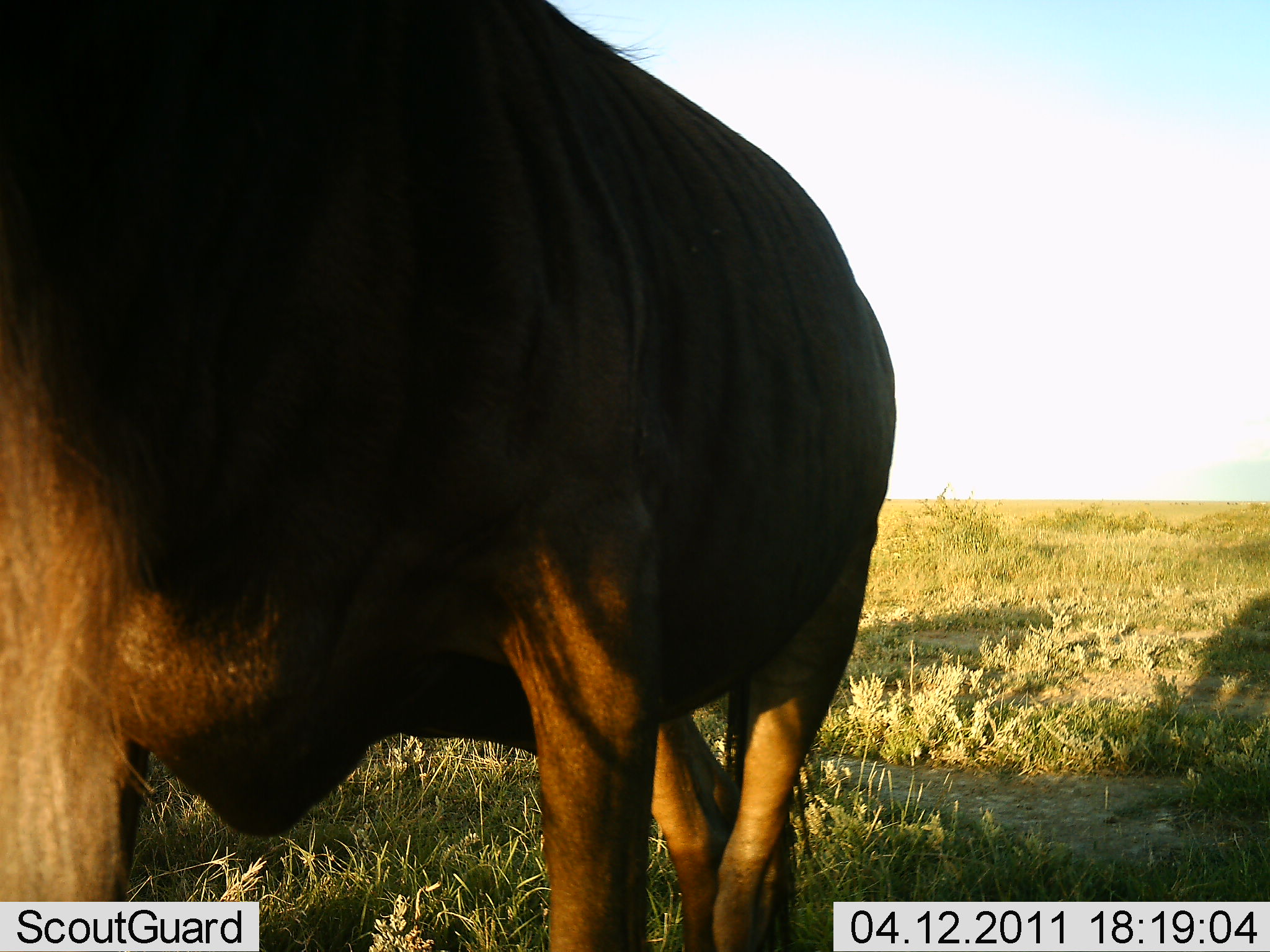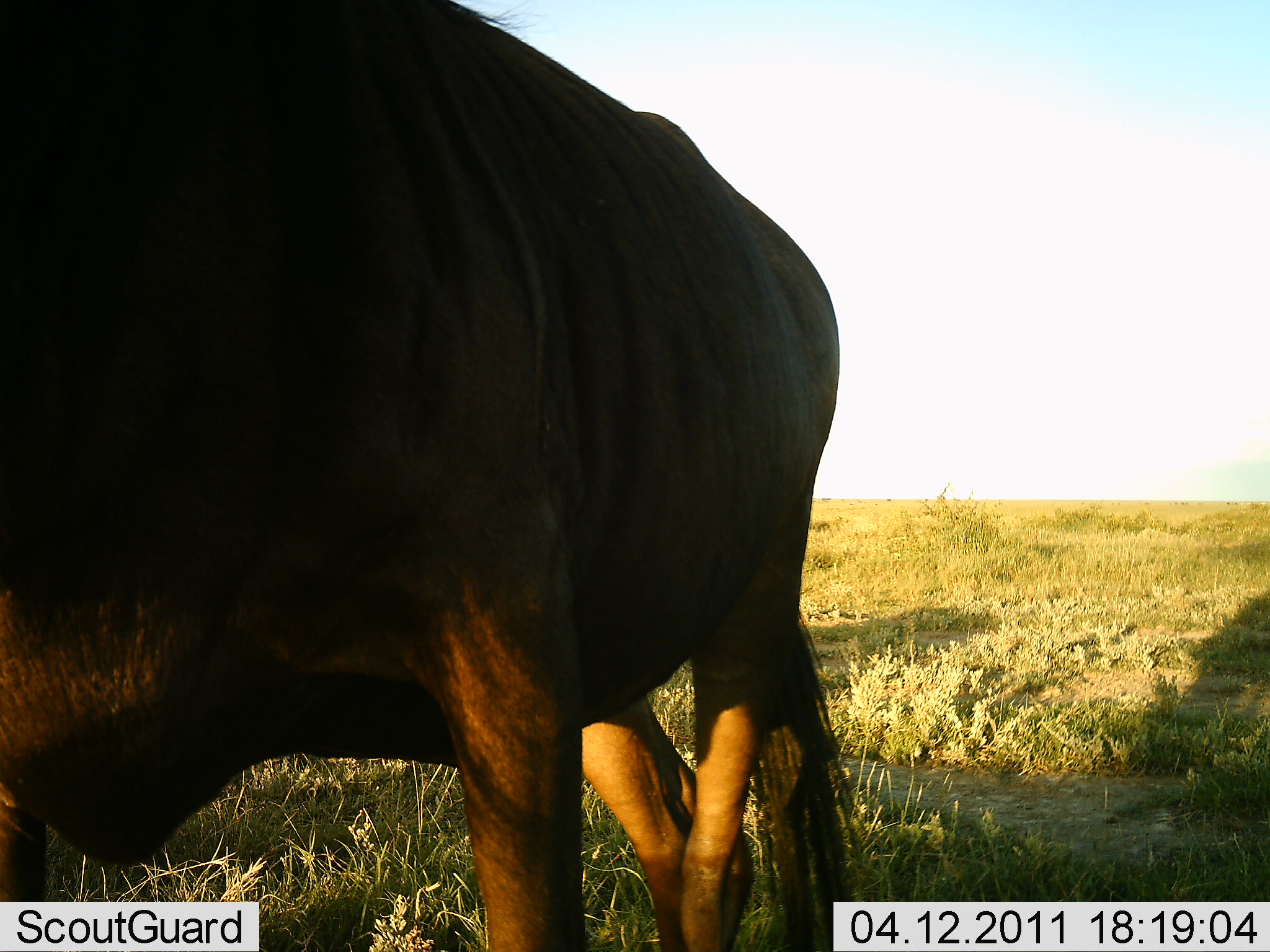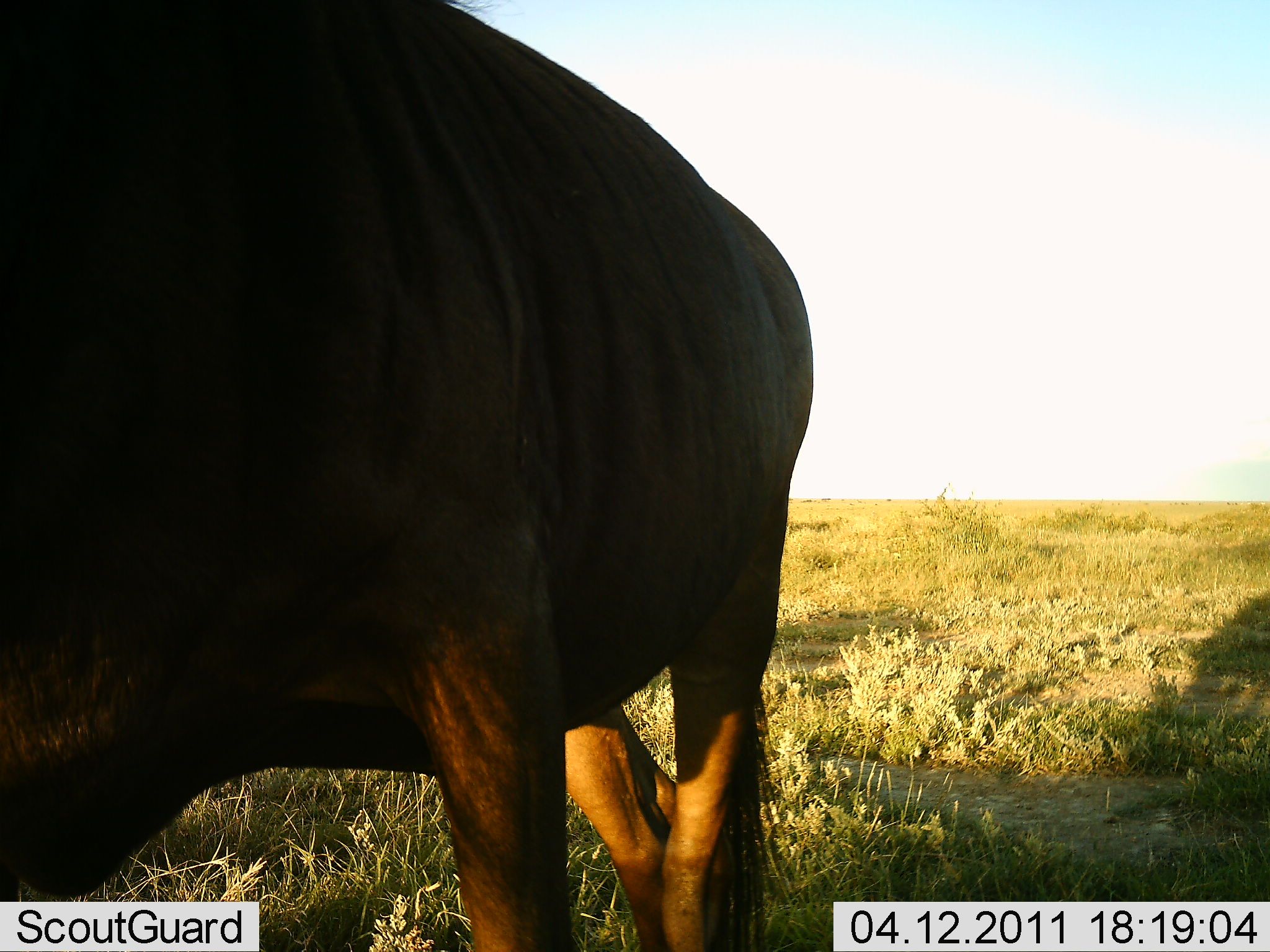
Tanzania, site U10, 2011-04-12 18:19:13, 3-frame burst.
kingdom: Animalia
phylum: Chordata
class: Mammalia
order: Artiodactyla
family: Bovidae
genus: Connochaetes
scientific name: Connochaetes taurinus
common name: blue wildebeest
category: wildebeest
Wildebeest (blue wildebeest) (Connochaetes taurinus), count 1. Behavior (volunteer vote fractions): standing 67%, resting 0%, moving 17%, interacting 0%. Young present (vote fraction): 0%. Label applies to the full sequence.